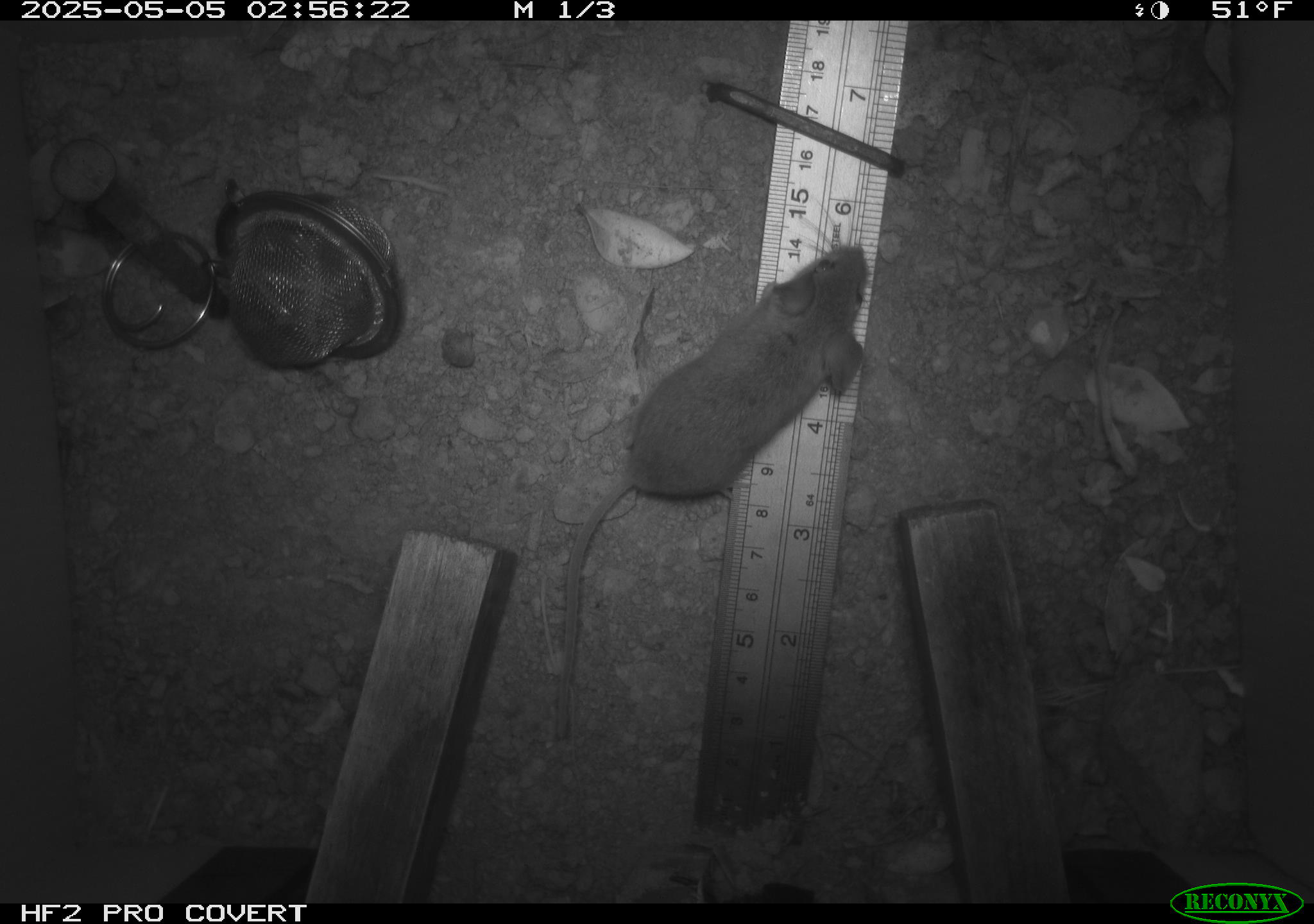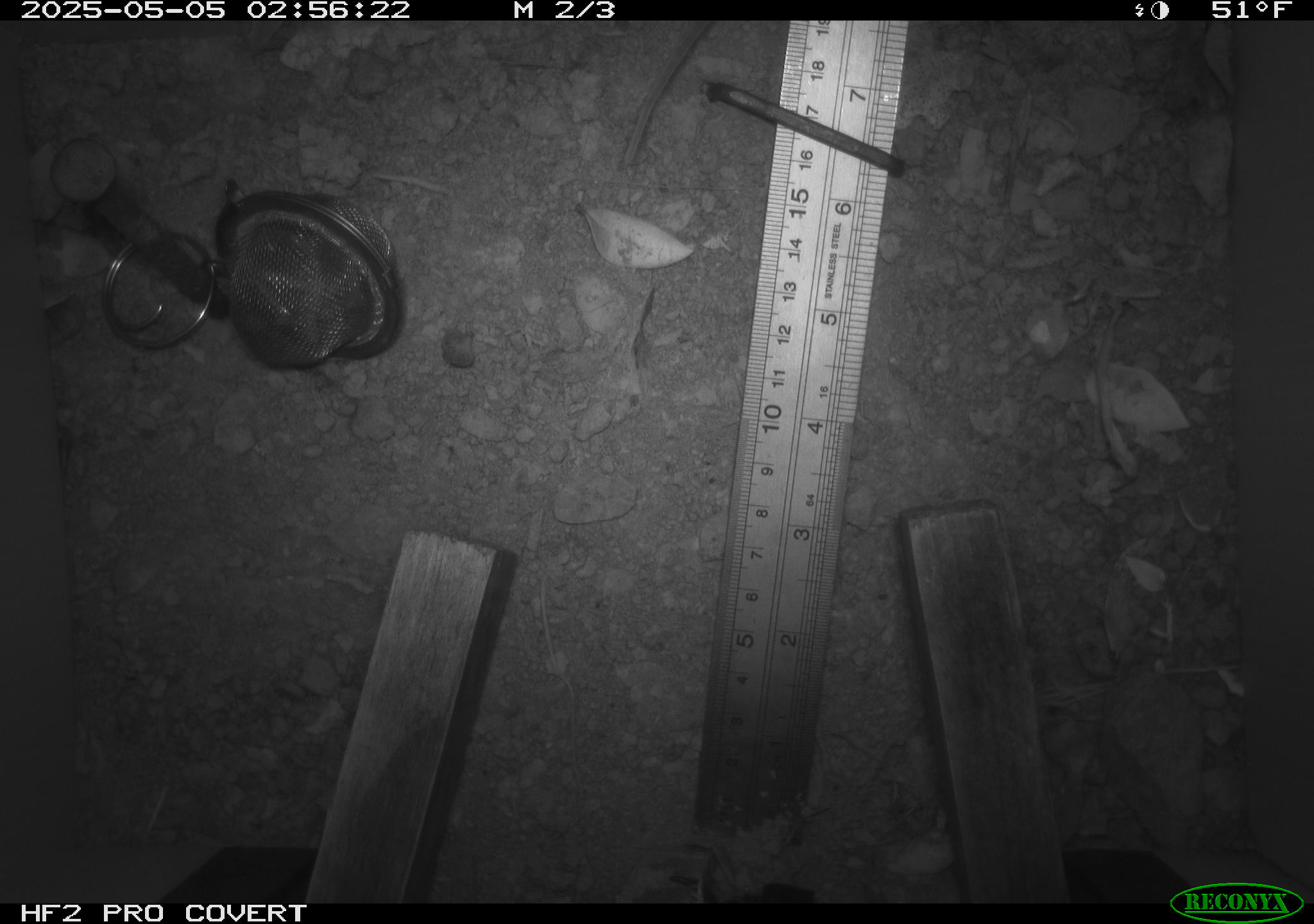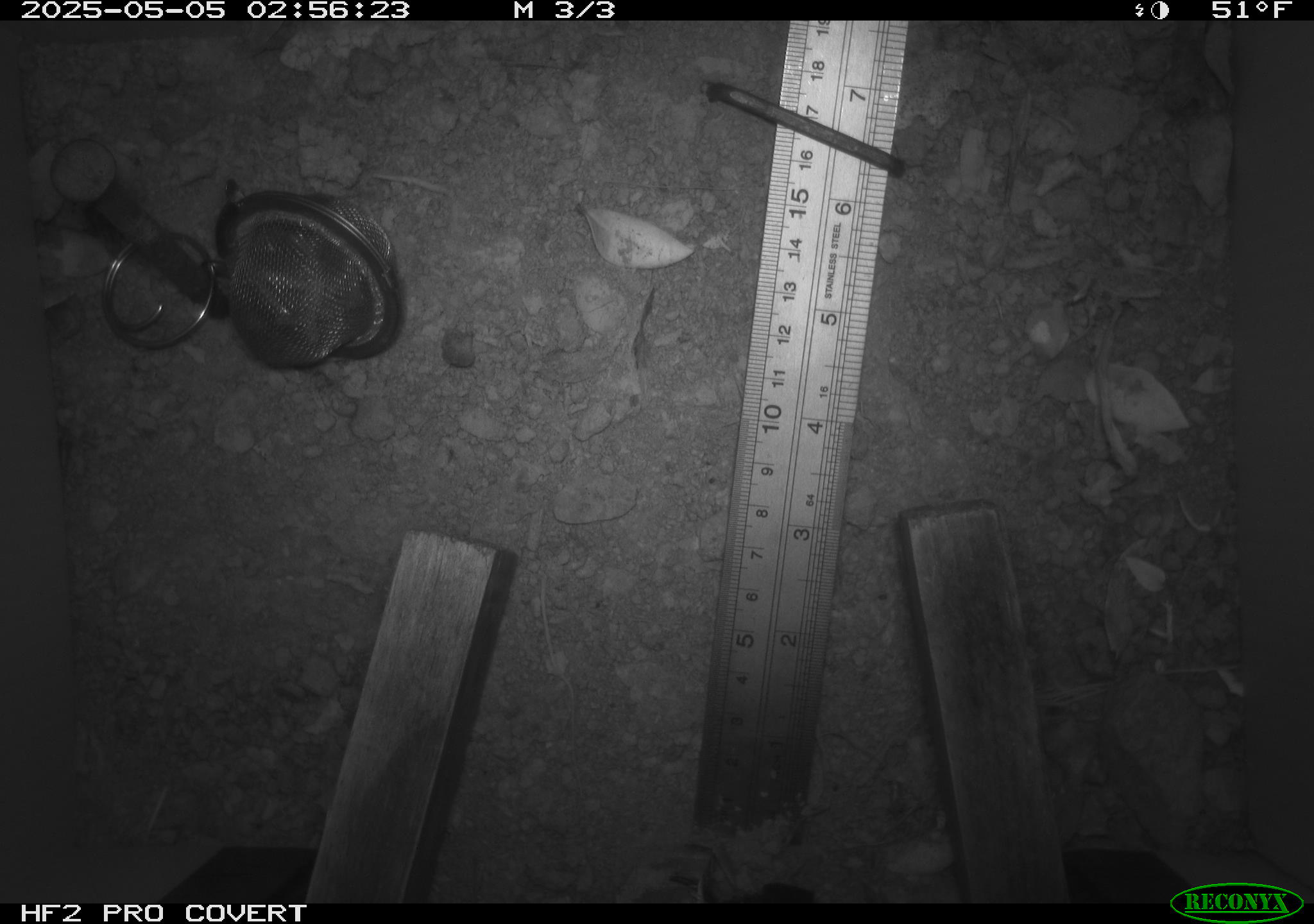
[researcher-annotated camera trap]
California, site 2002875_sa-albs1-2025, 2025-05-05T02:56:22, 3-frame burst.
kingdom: Animalia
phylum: Chordata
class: Mammalia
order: Rodentia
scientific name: Rodentia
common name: mouse species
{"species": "mouse species (Rodentia)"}